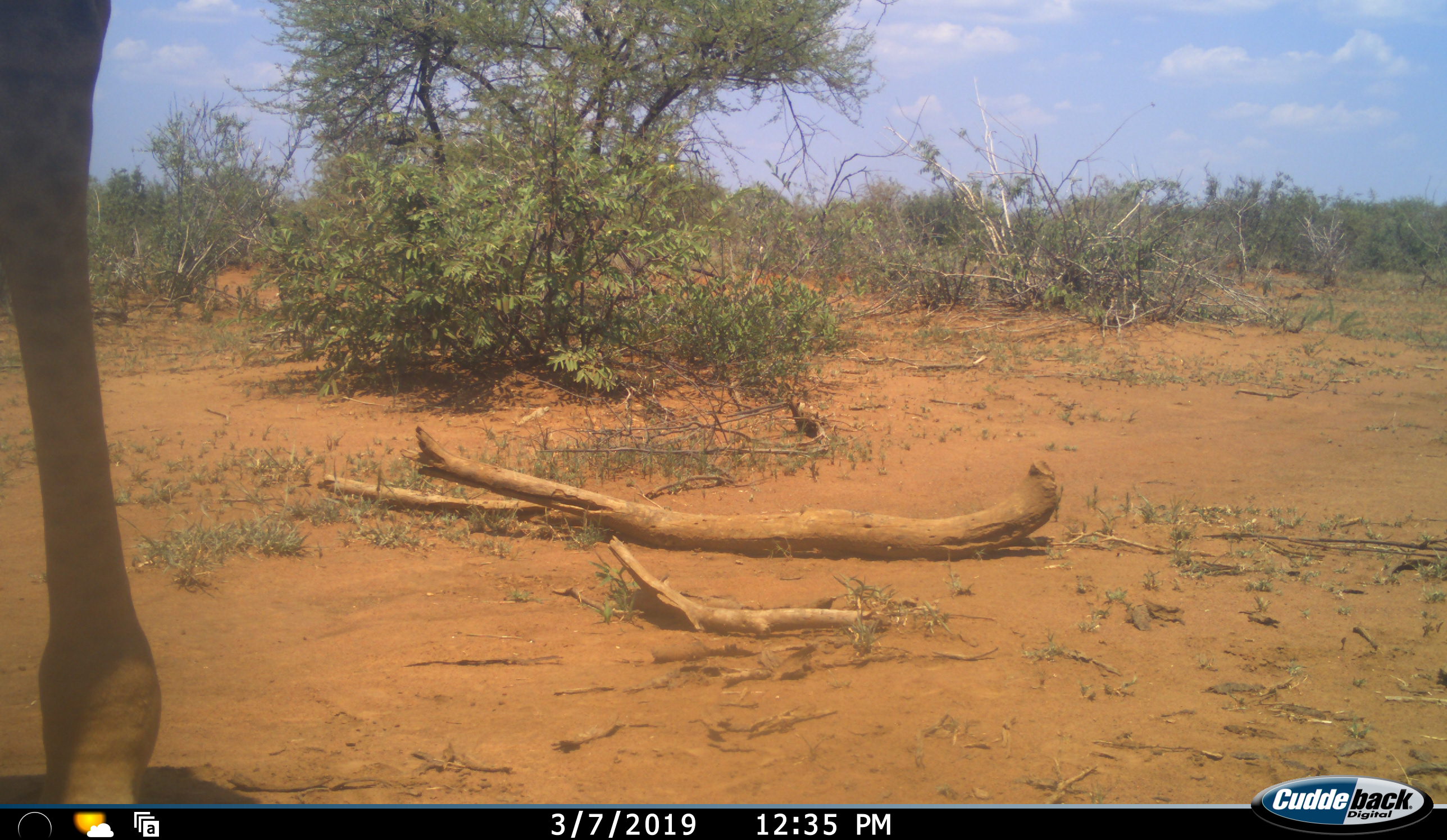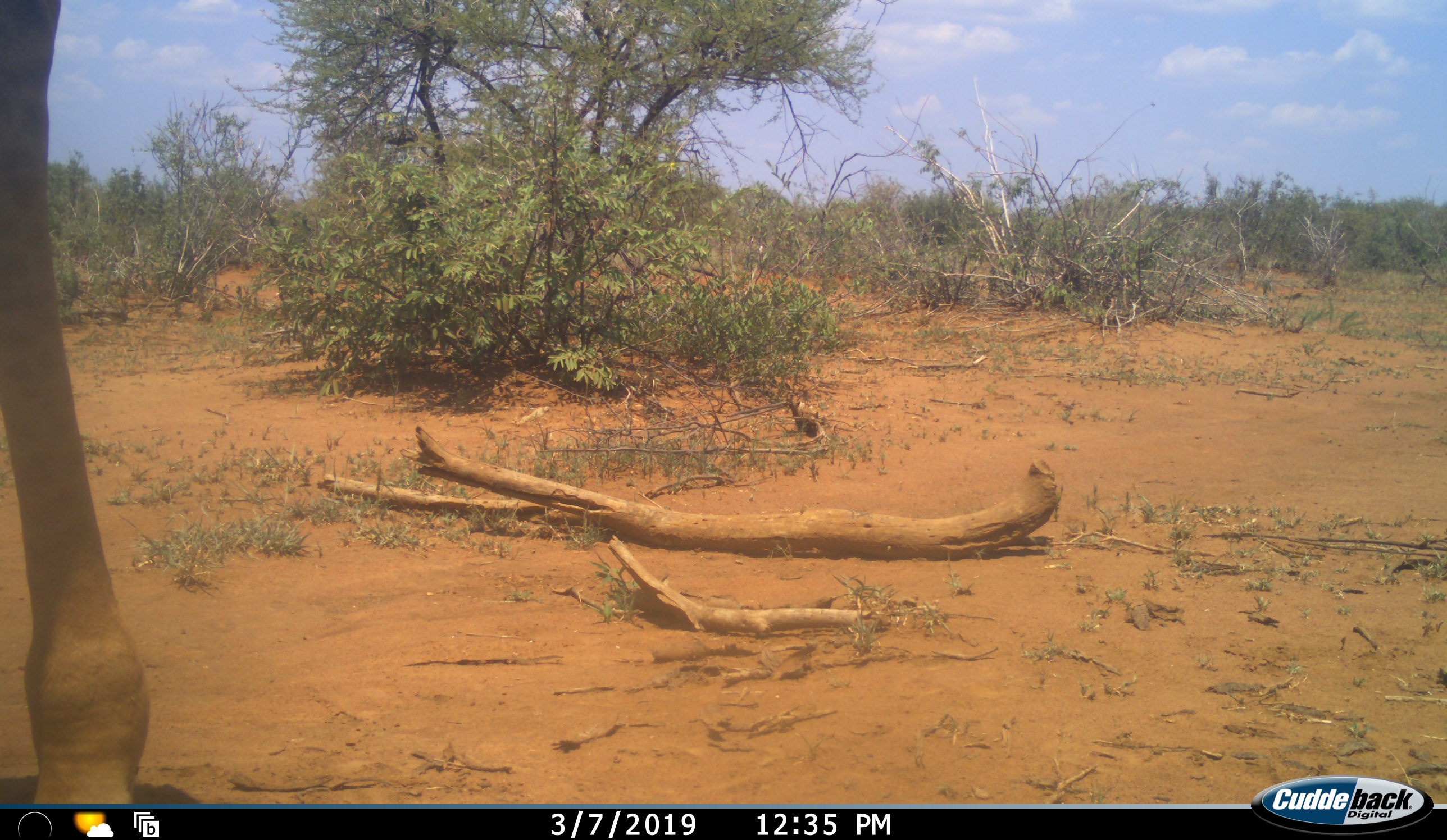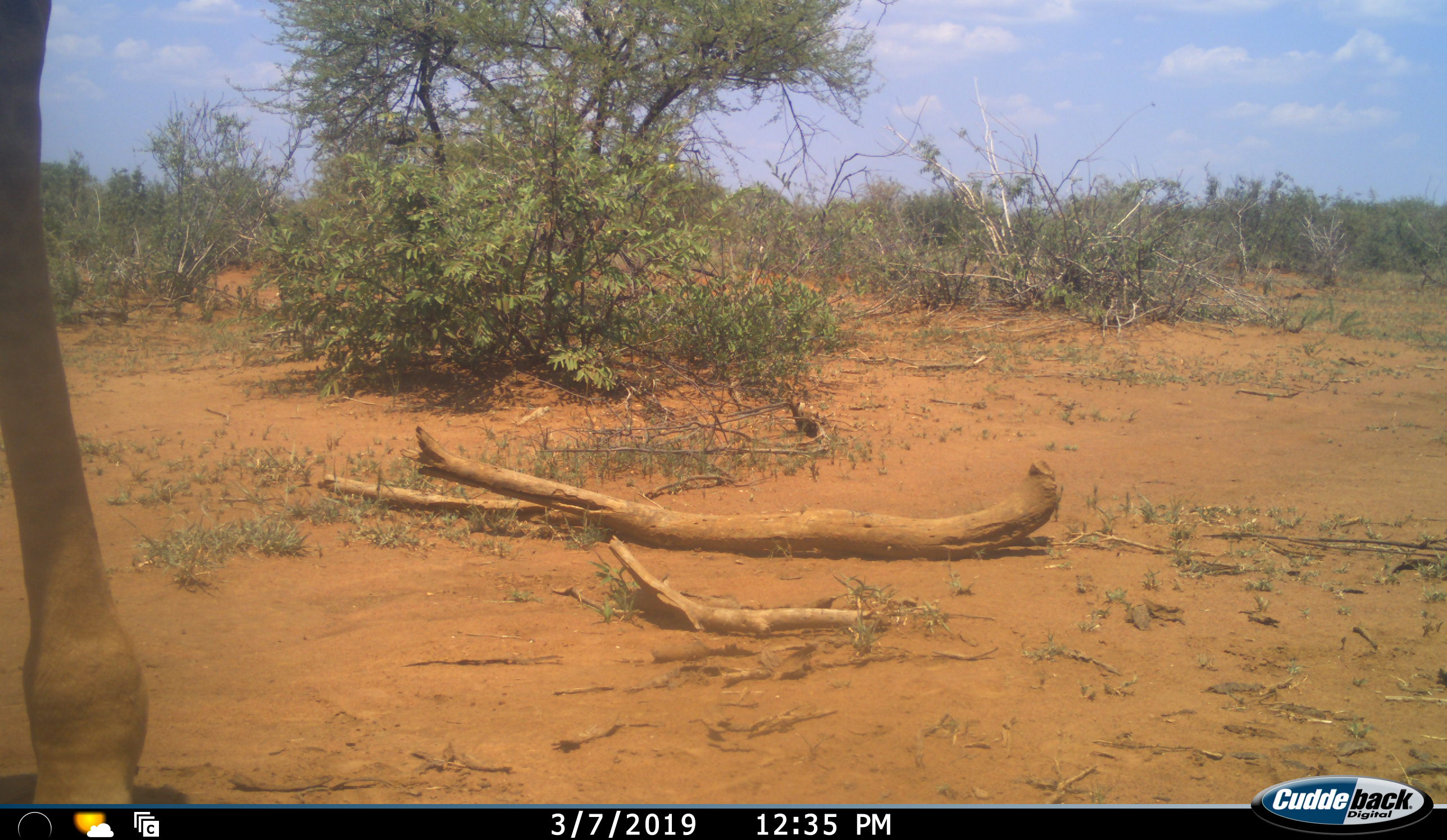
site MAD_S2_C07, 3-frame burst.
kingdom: Animalia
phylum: Chordata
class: Mammalia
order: Artiodactyla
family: Giraffidae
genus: Giraffa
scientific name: Giraffa camelopardalis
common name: giraffe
Giraffe (Giraffa camelopardalis), count 1. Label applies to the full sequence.